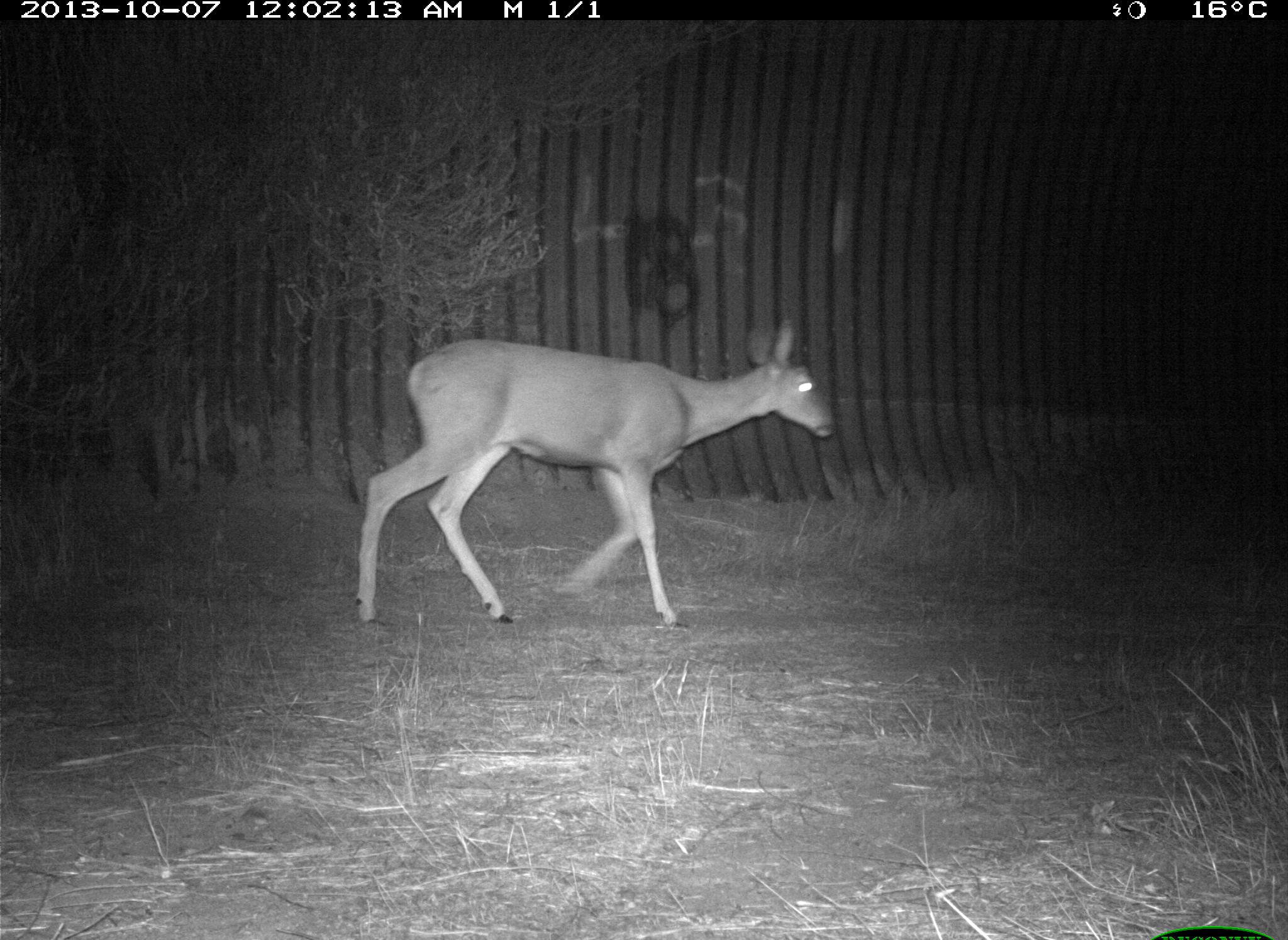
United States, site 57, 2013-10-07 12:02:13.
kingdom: Animalia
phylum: Chordata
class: Mammalia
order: Artiodactyla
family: Cervidae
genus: Odocoileus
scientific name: Odocoileus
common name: deer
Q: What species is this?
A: Deer (Odocoileus).